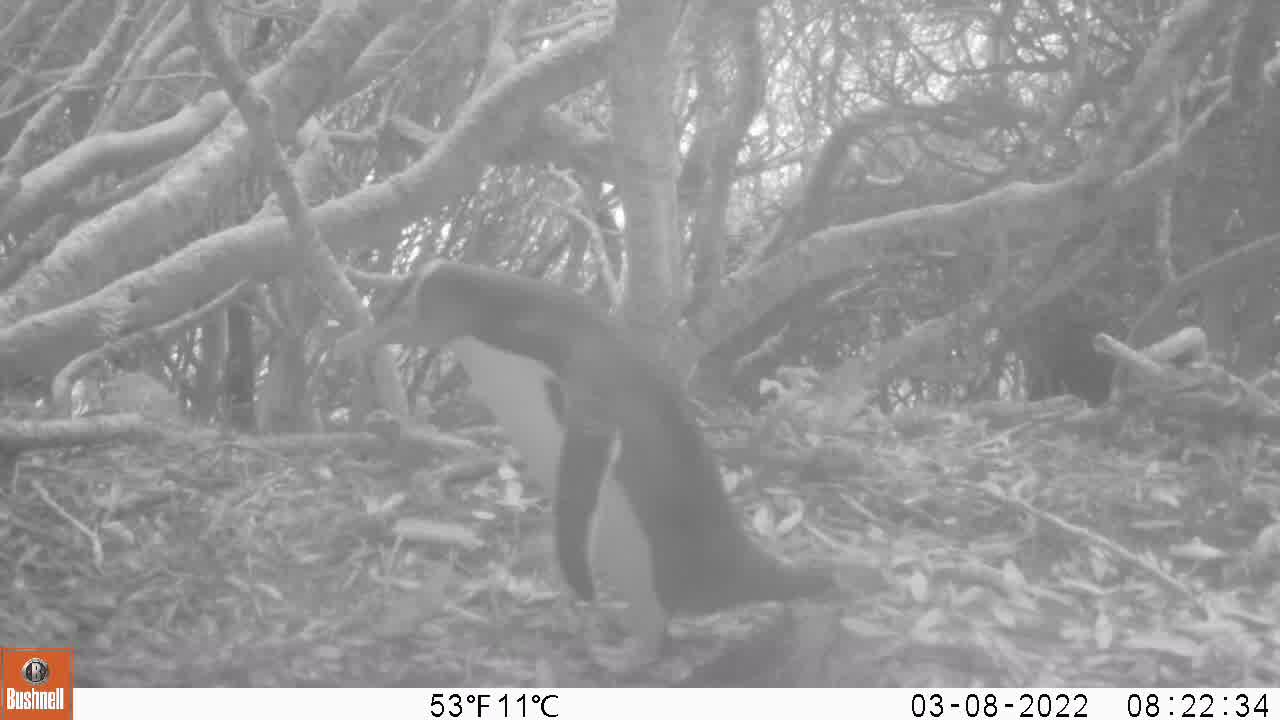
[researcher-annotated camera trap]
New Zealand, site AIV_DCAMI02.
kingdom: Animalia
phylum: Chordata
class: Aves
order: Sphenisciformes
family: Spheniscidae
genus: Megadyptes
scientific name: Megadyptes antipodes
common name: yellow-eyed penguin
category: yellow eyed penguin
Yellow eyed penguin (yellow-eyed penguin) (Megadyptes antipodes).